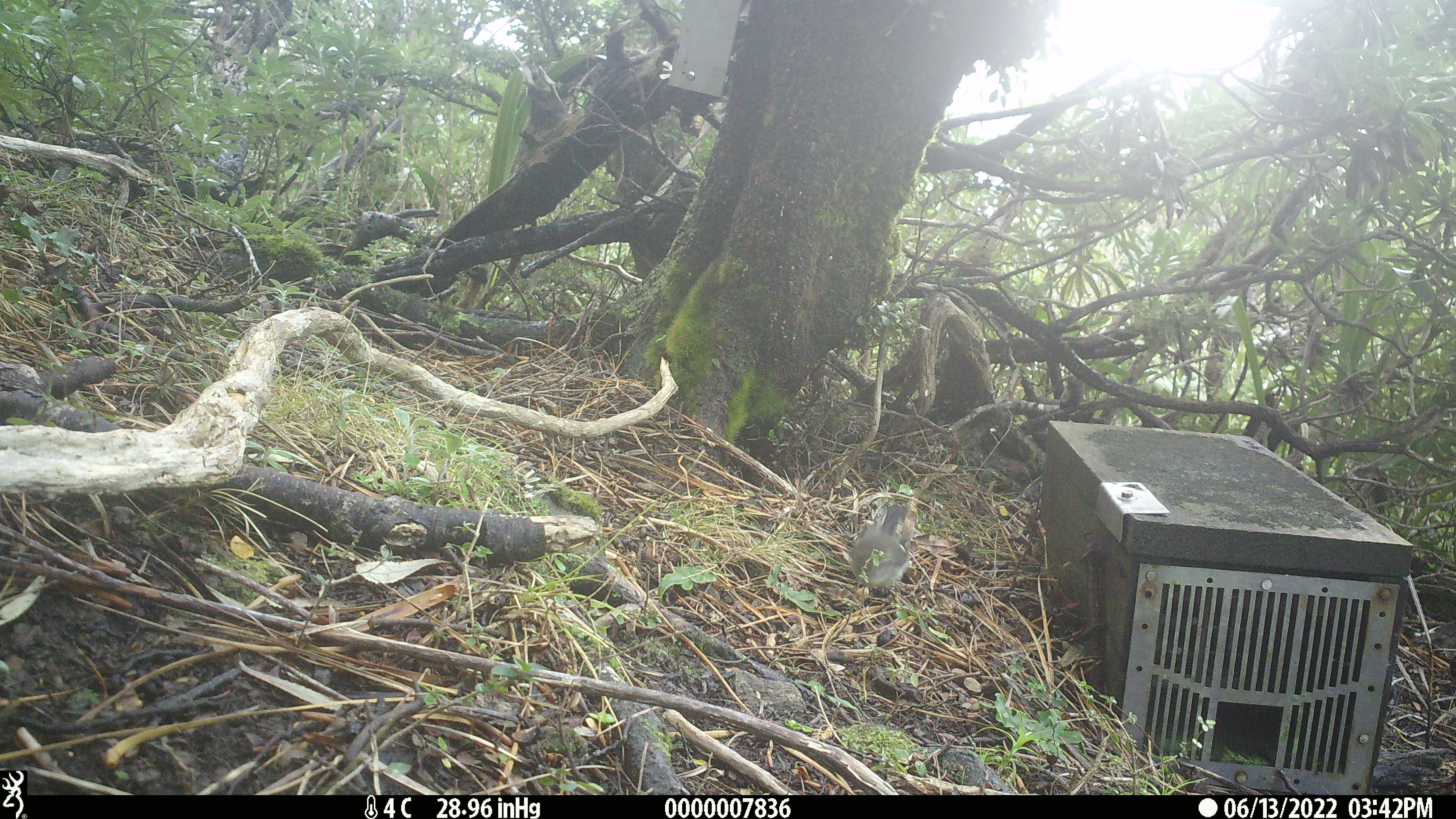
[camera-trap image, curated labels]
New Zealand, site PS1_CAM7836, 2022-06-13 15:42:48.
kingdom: Animalia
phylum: Chordata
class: Aves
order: Passeriformes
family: Petroicidae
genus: Petroica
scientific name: Petroica macrocephala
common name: tomtit